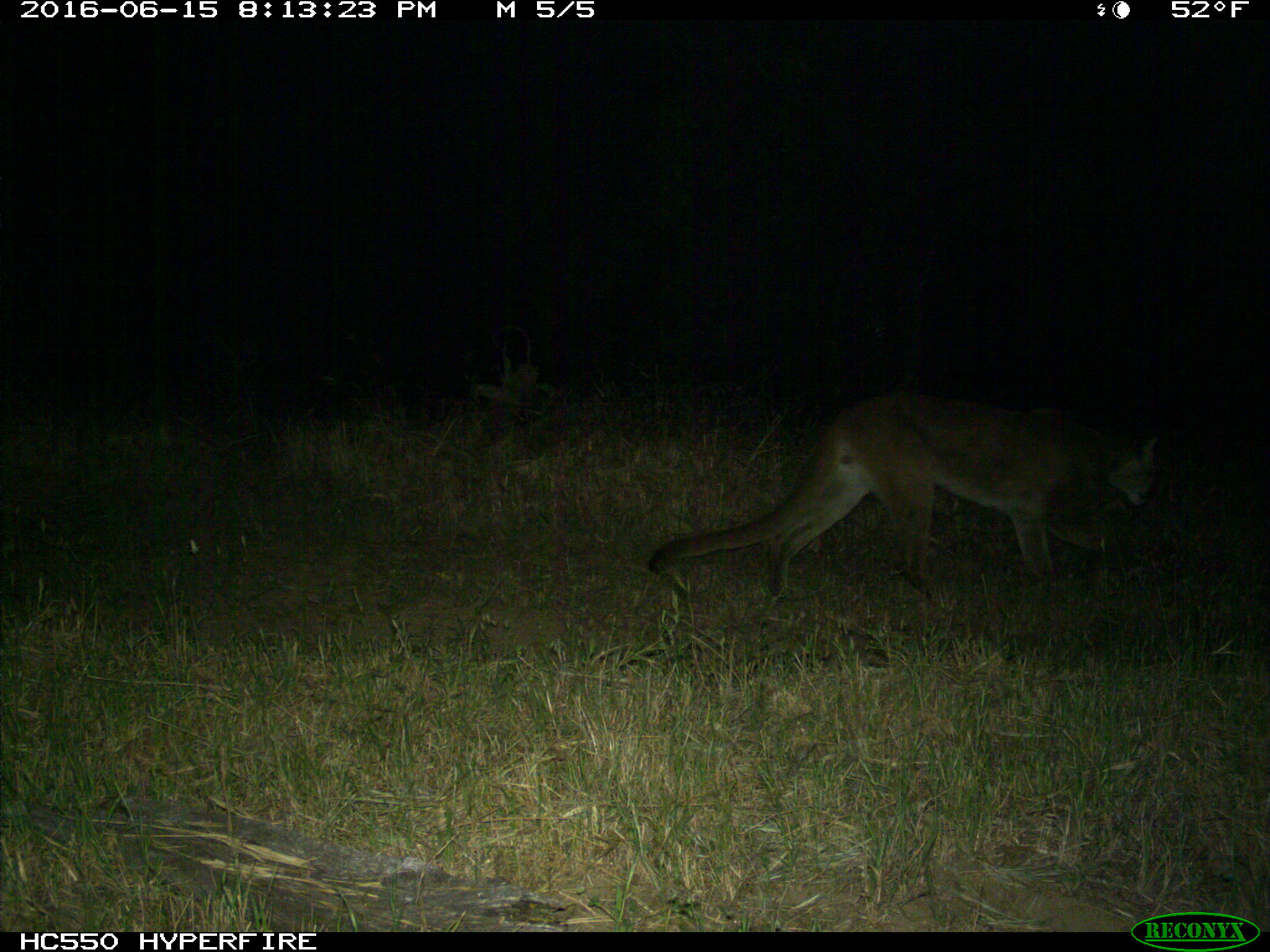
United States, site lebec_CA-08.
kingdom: Animalia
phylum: Chordata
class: Mammalia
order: Carnivora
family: Felidae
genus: Puma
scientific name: Puma concolor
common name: mountain lion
Puma concolor (mountain lion).